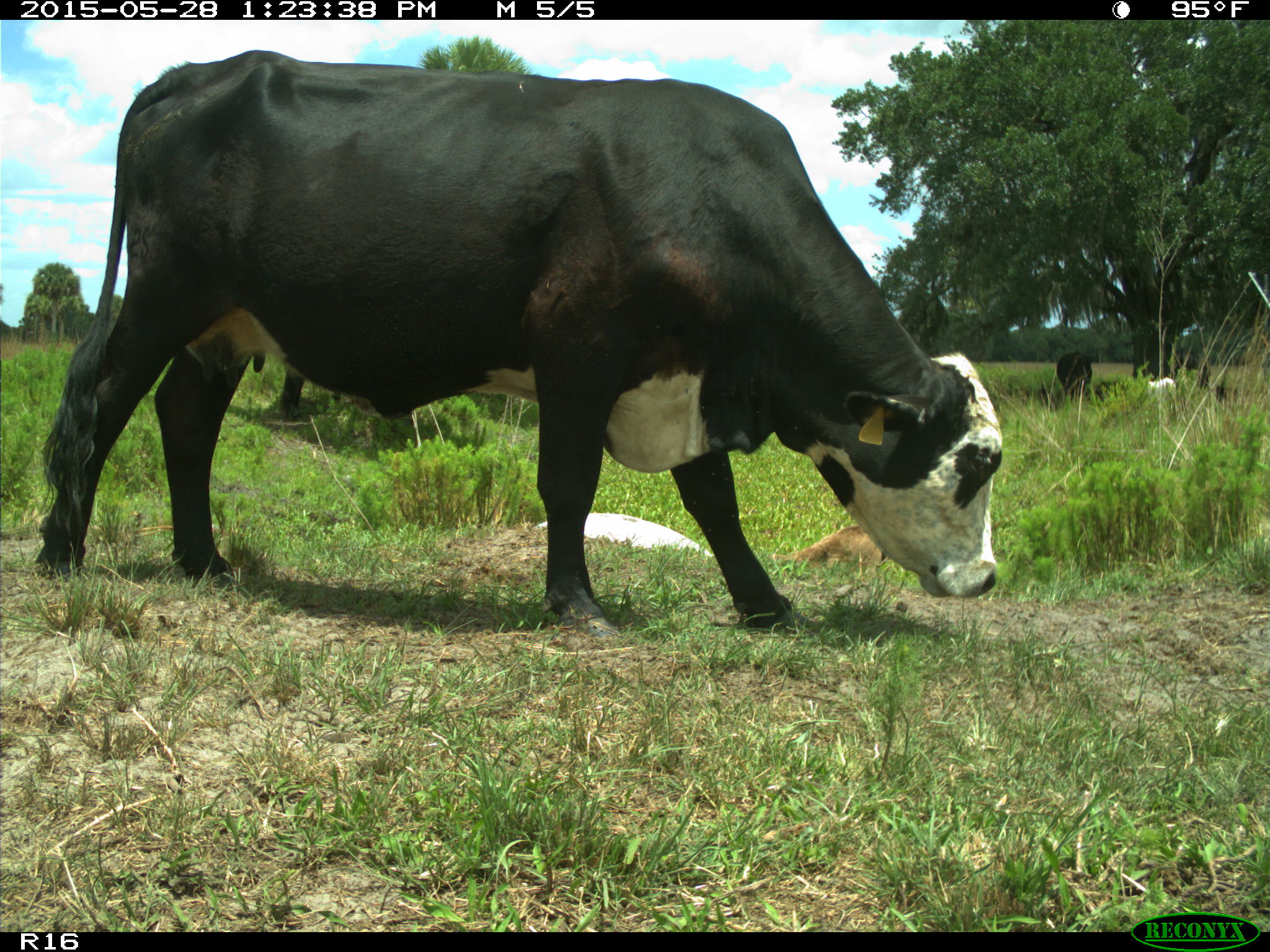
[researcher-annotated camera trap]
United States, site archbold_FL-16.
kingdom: Animalia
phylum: Chordata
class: Mammalia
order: Artiodactyla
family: Bovidae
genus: Bos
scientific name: Bos taurus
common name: domestic cow